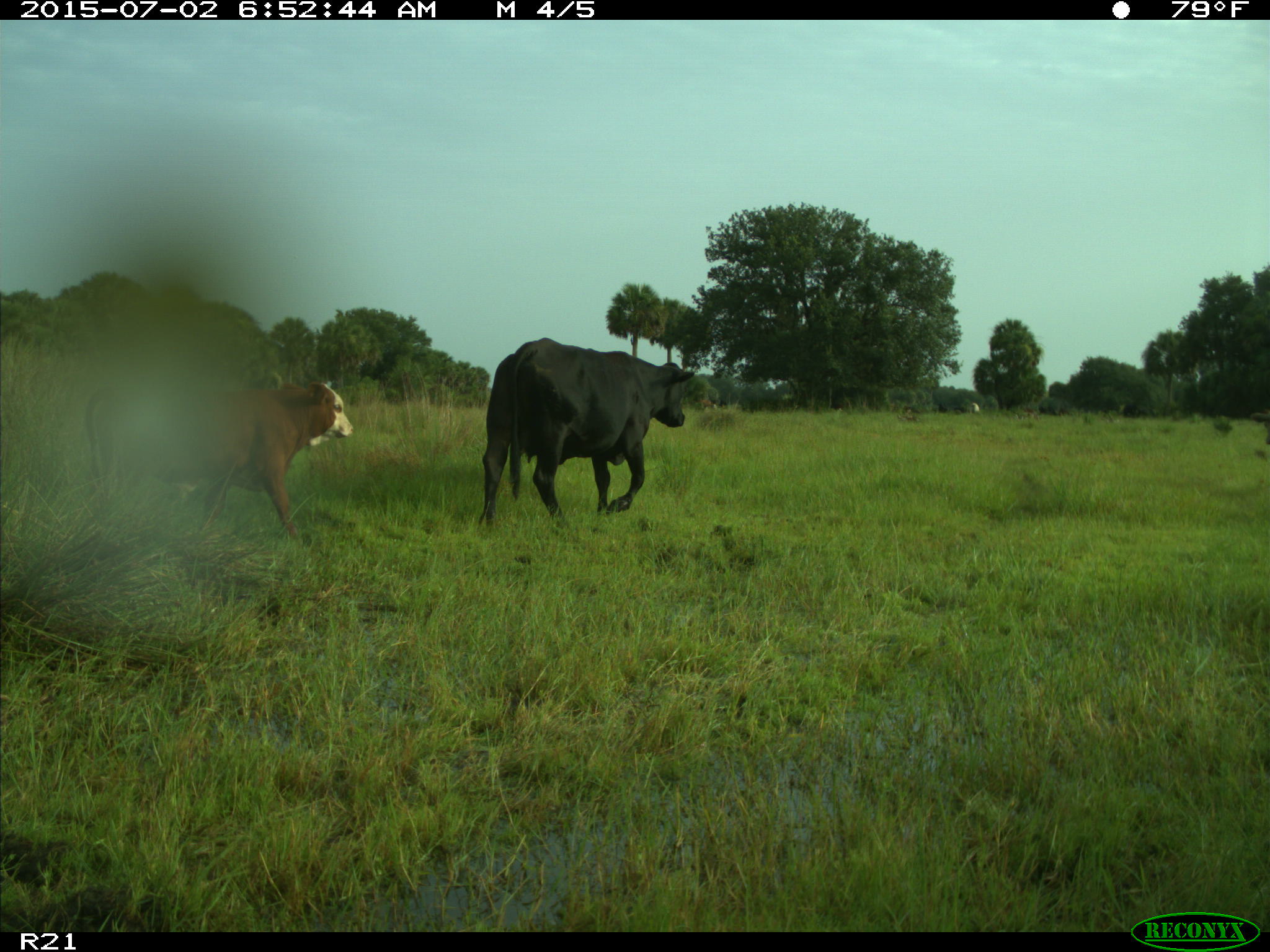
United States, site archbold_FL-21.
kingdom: Animalia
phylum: Chordata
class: Mammalia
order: Artiodactyla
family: Bovidae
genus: Bos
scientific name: Bos taurus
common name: domestic cow